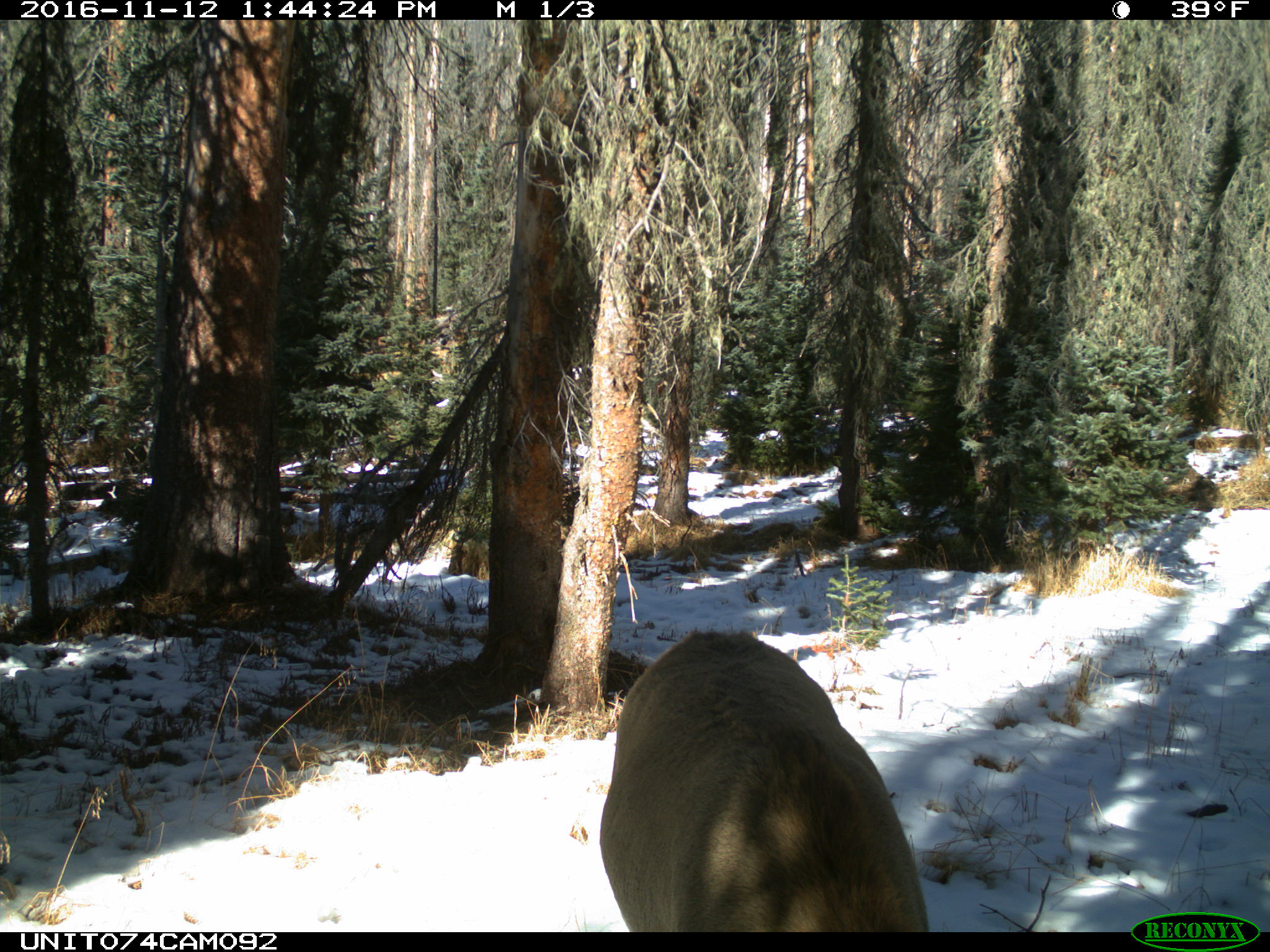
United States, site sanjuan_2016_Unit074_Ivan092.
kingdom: Animalia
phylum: Chordata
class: Mammalia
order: Artiodactyla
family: Cervidae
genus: Cervus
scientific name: Cervus elaphus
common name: red deer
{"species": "Cervus elaphus (red deer)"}